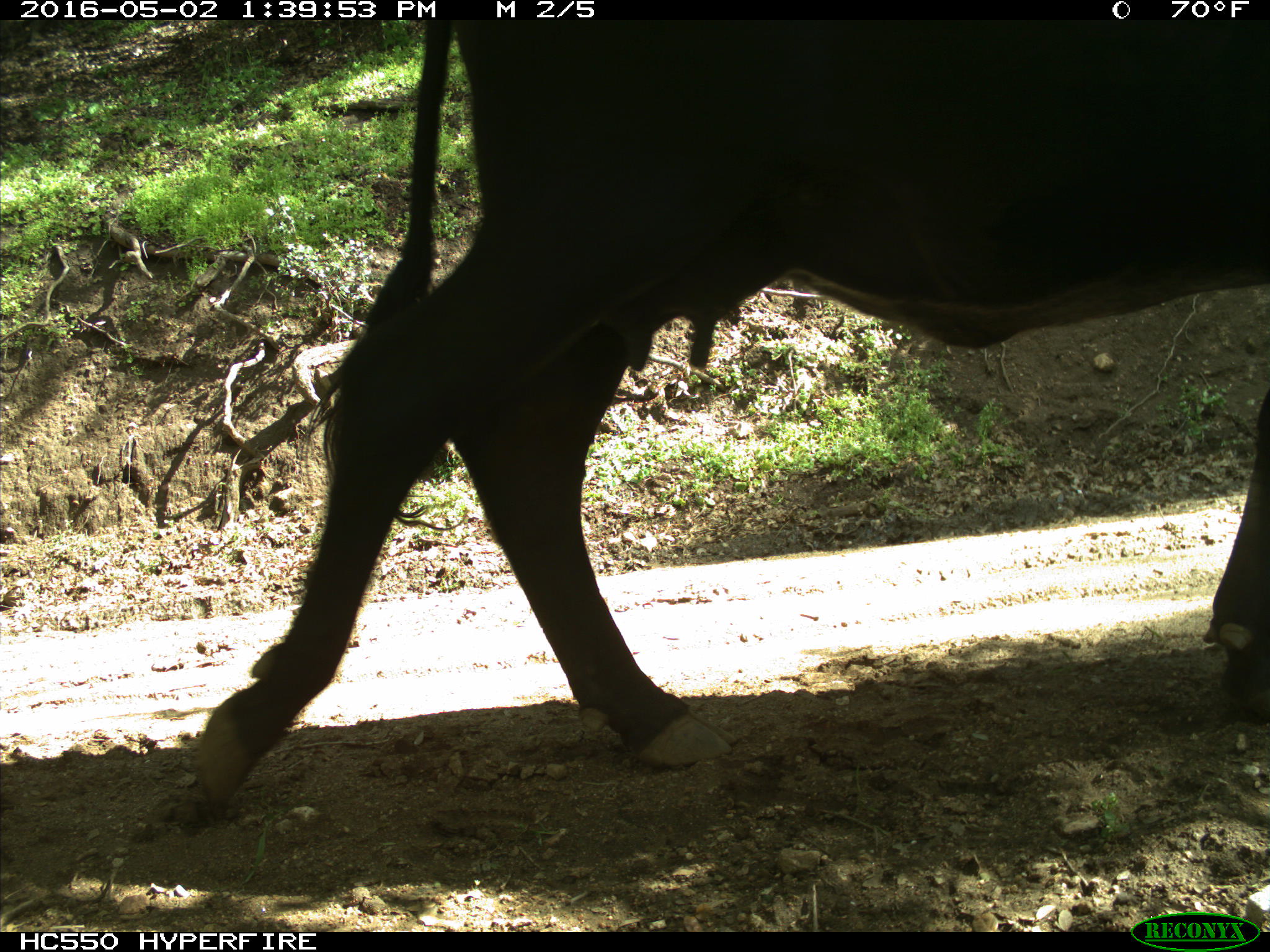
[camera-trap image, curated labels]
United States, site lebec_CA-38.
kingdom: Animalia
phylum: Chordata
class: Mammalia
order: Artiodactyla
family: Bovidae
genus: Bos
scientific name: Bos taurus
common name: domestic cow